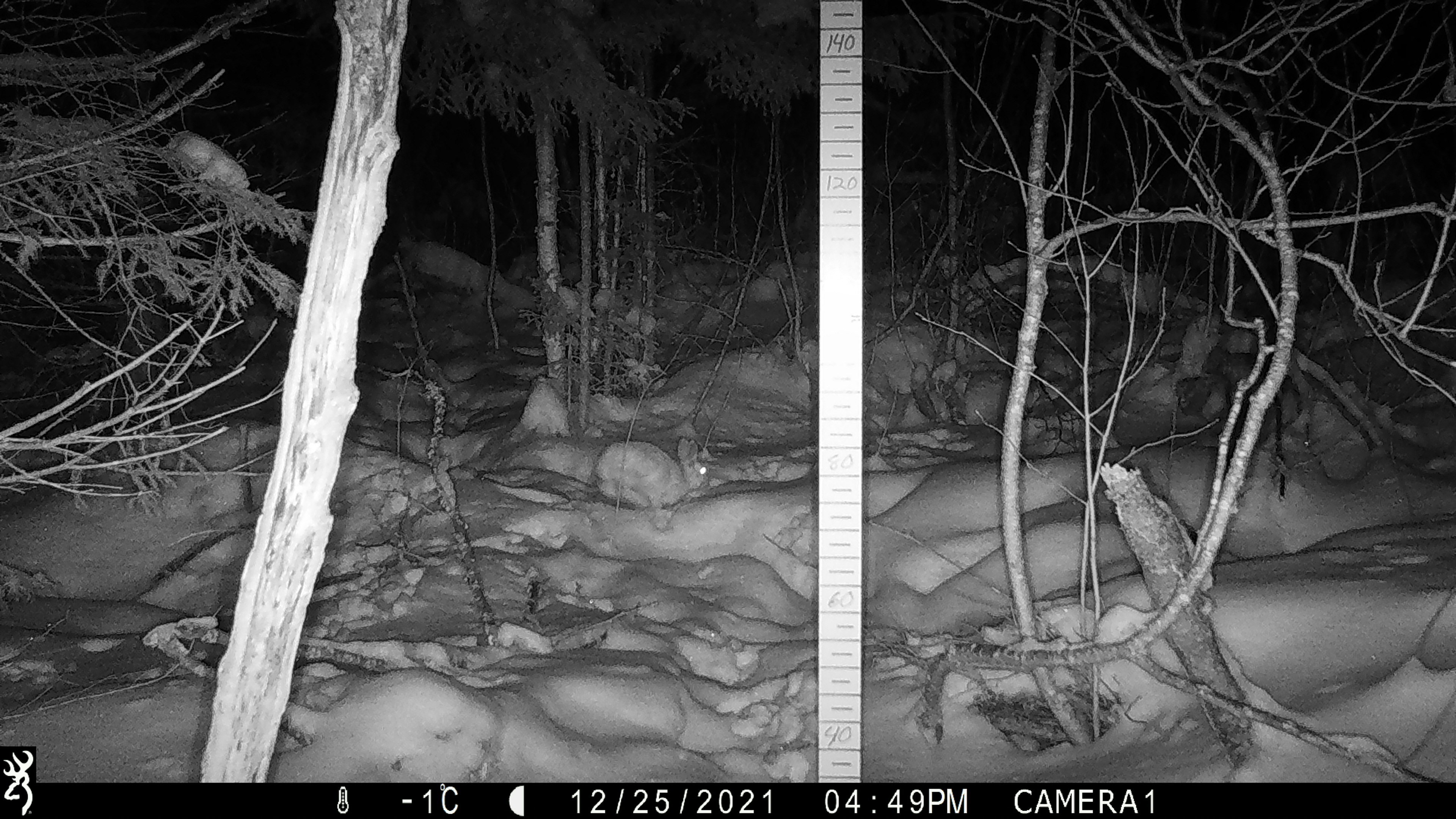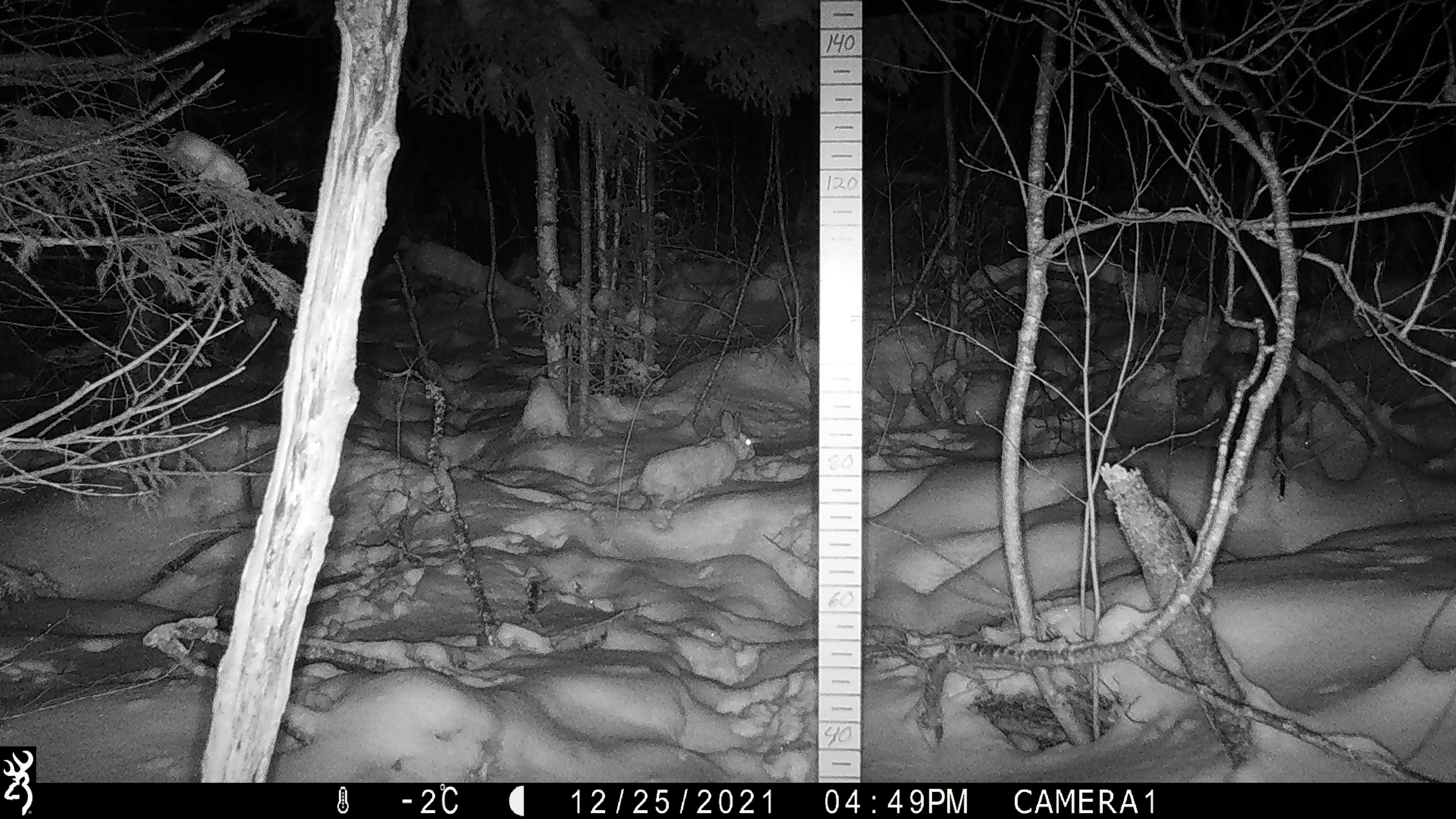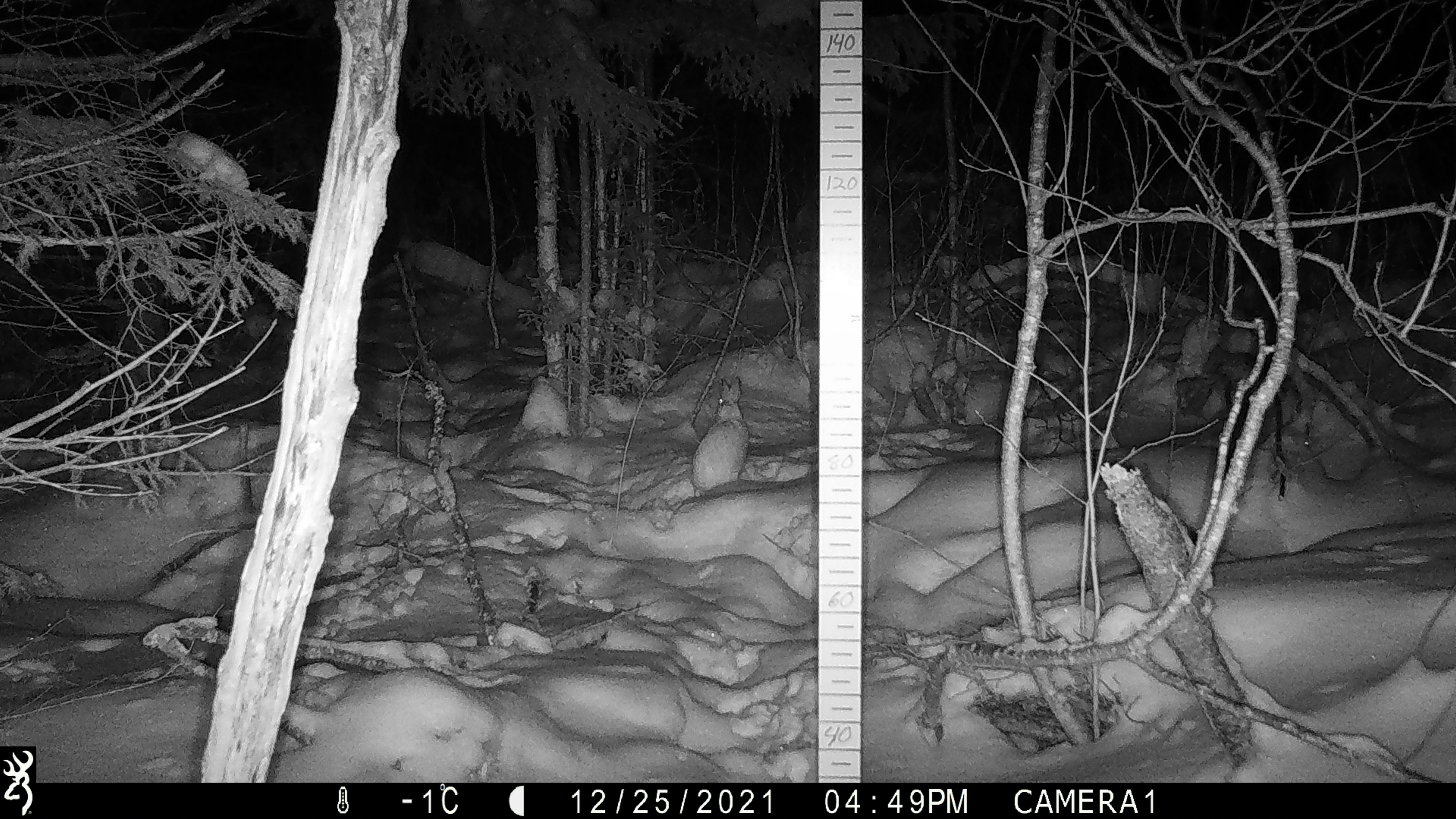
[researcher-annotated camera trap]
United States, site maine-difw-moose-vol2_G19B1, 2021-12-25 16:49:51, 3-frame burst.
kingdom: Animalia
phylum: Chordata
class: Mammalia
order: Lagomorpha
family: Leporidae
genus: Lepus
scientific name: Lepus americanus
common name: snowshoe hare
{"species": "snowshoe hare (Lepus americanus)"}